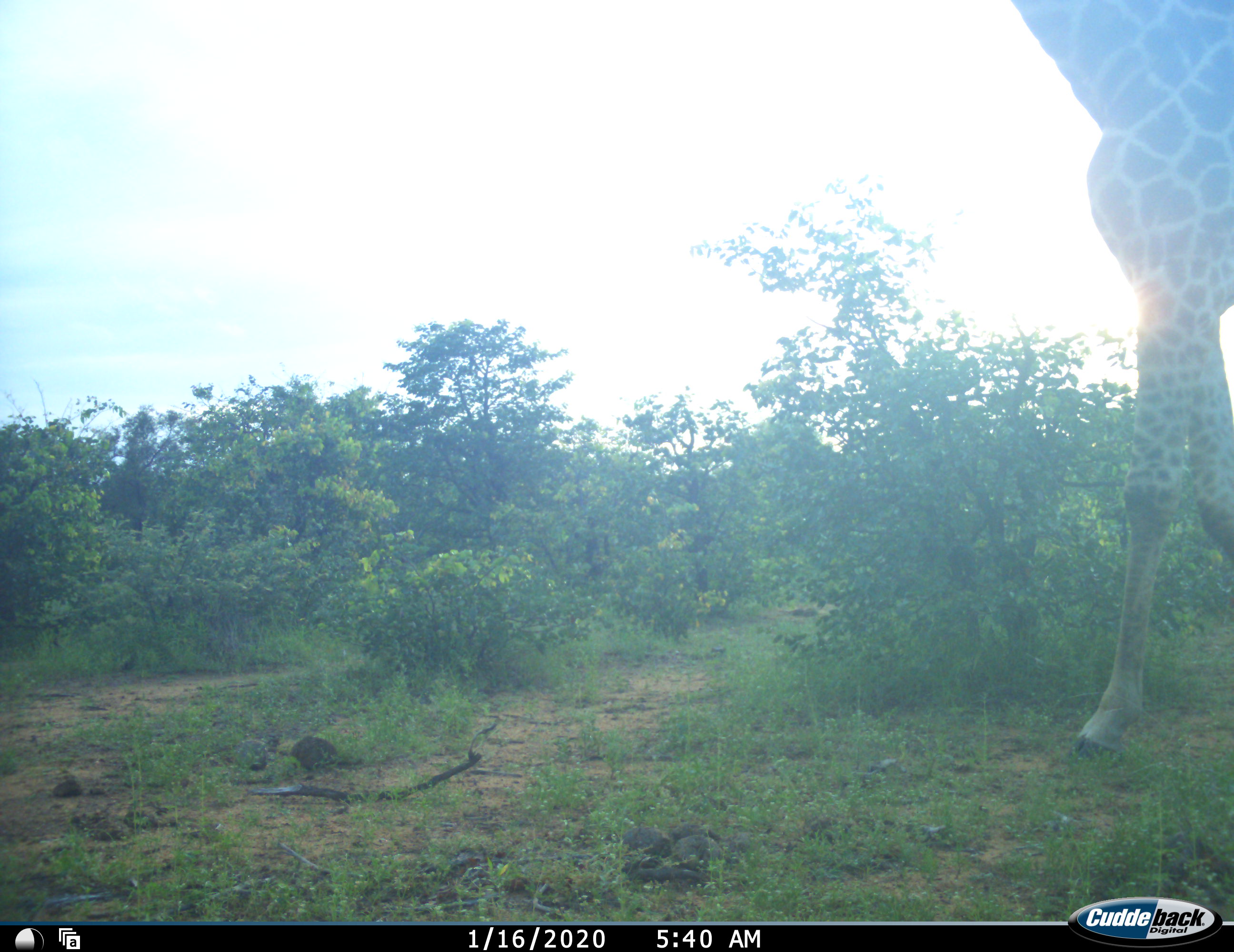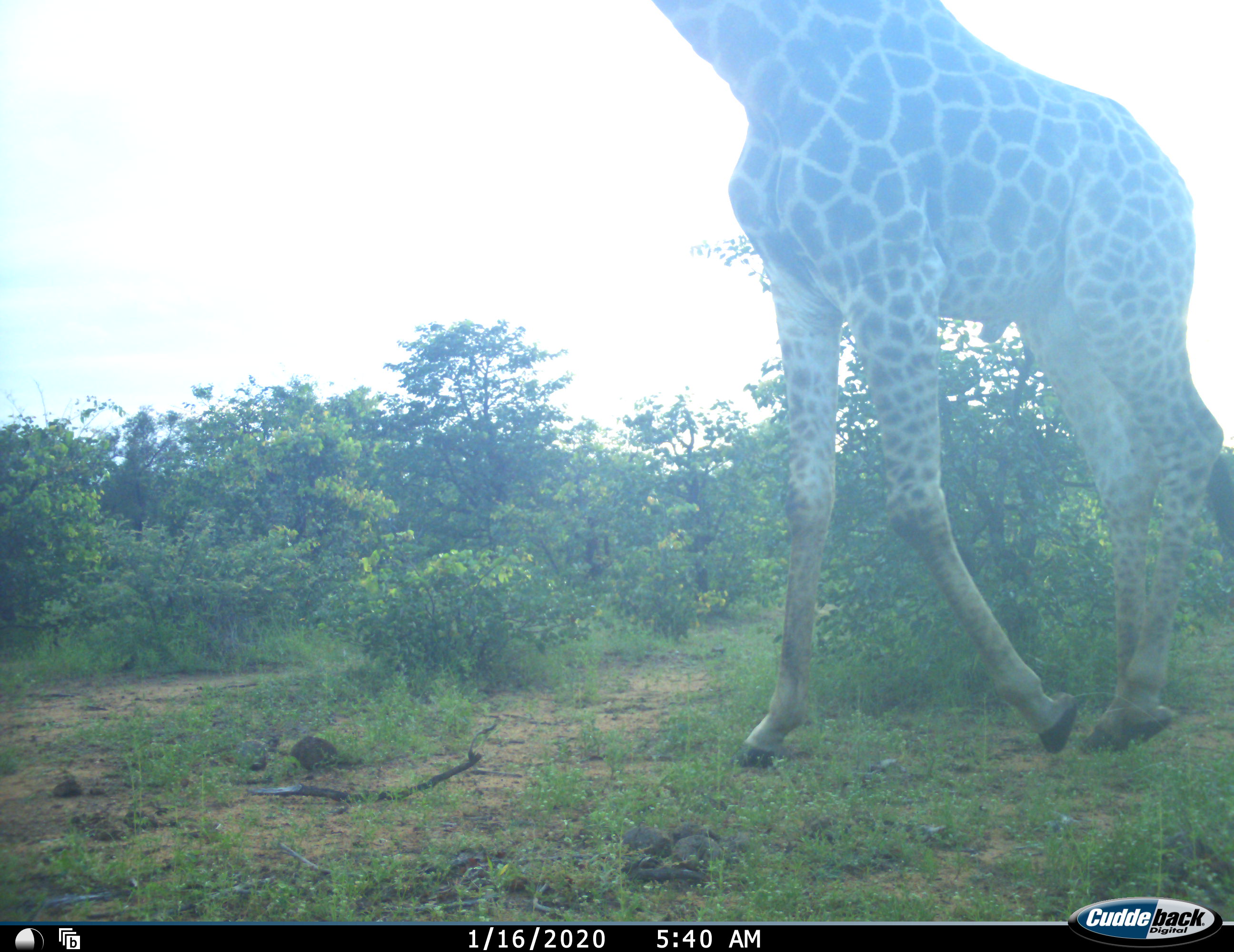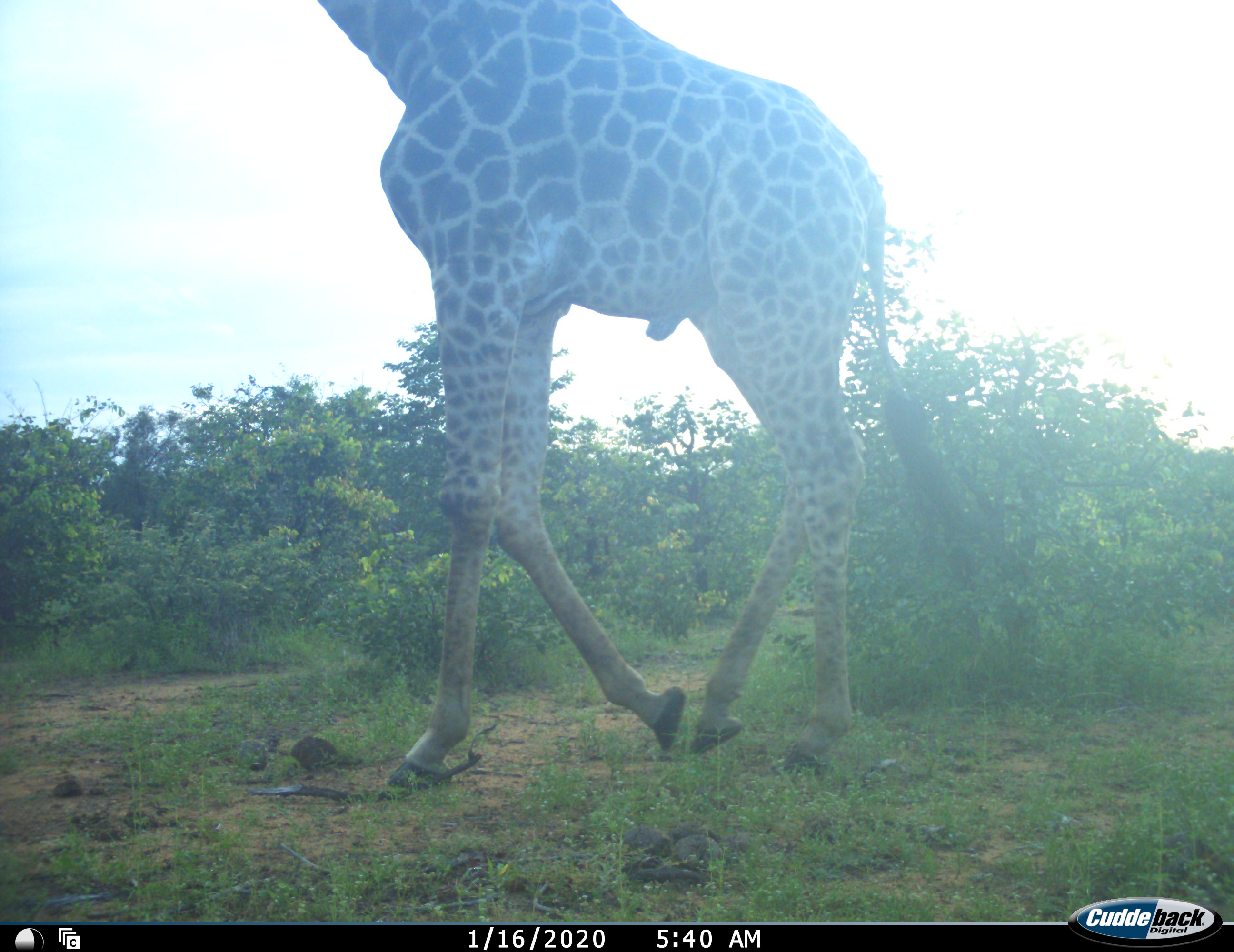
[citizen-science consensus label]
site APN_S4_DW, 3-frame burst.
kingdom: Animalia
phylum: Chordata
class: Mammalia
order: Artiodactyla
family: Giraffidae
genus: Giraffa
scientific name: Giraffa camelopardalis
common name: giraffe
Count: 1.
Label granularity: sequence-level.